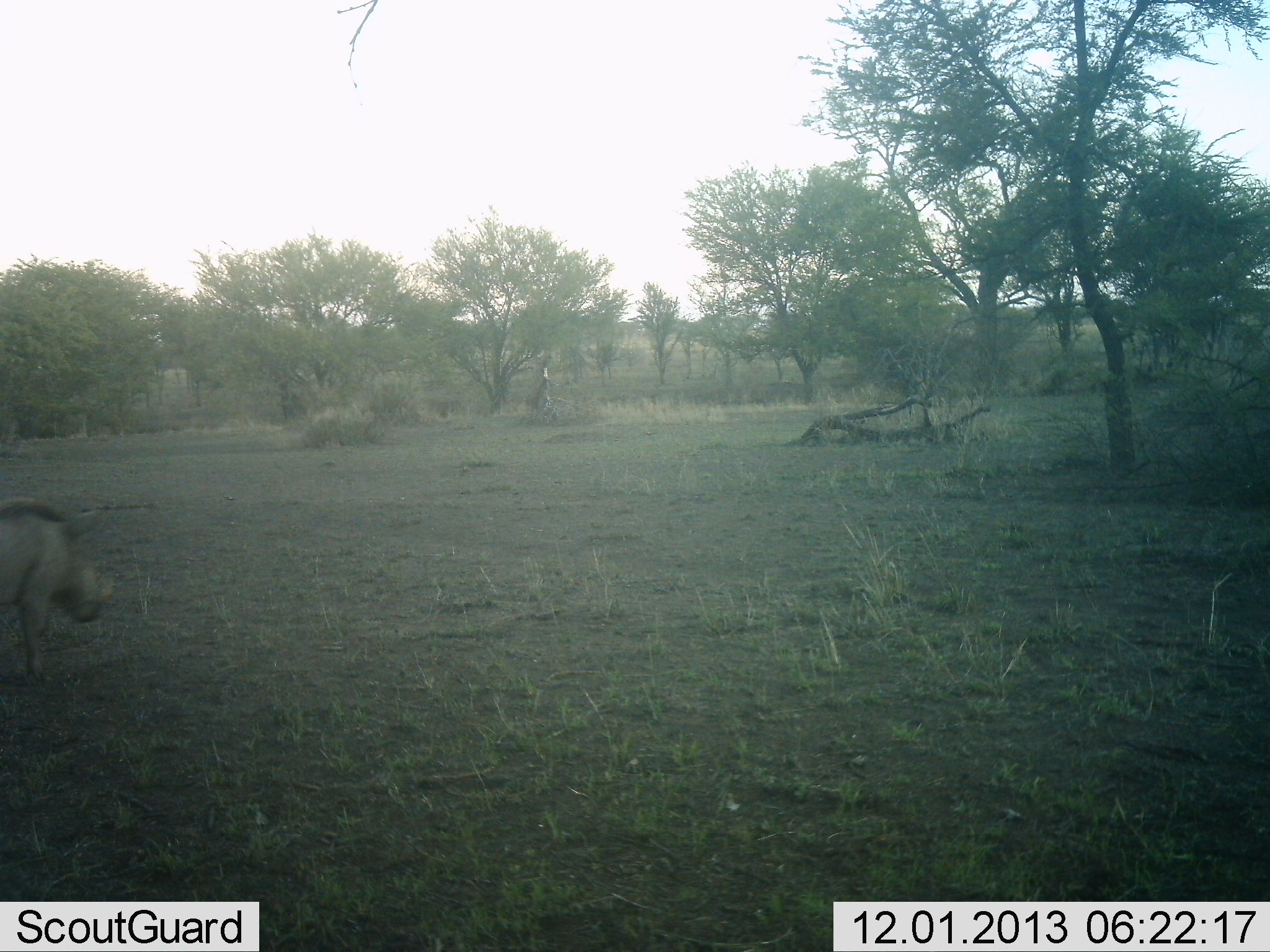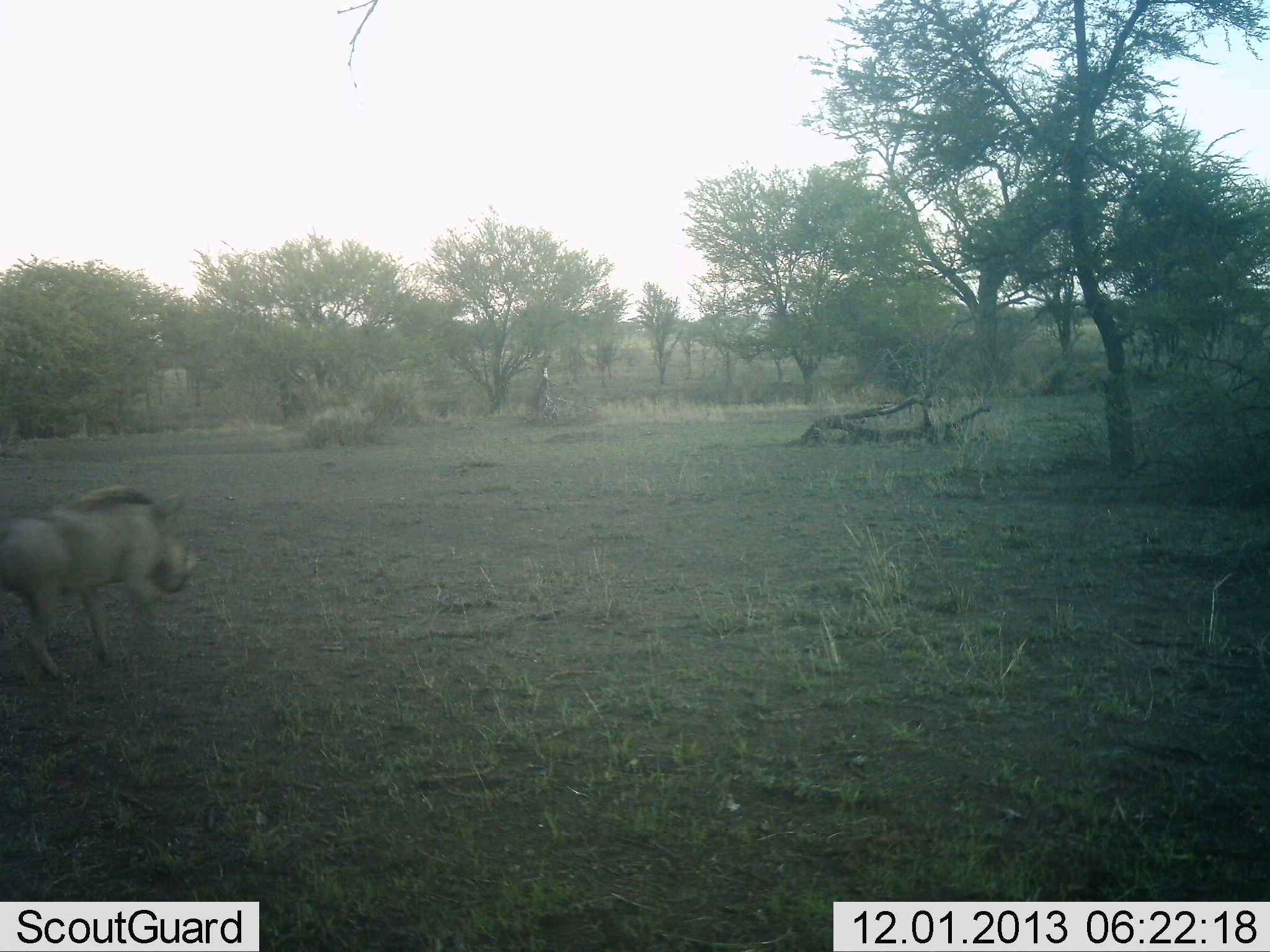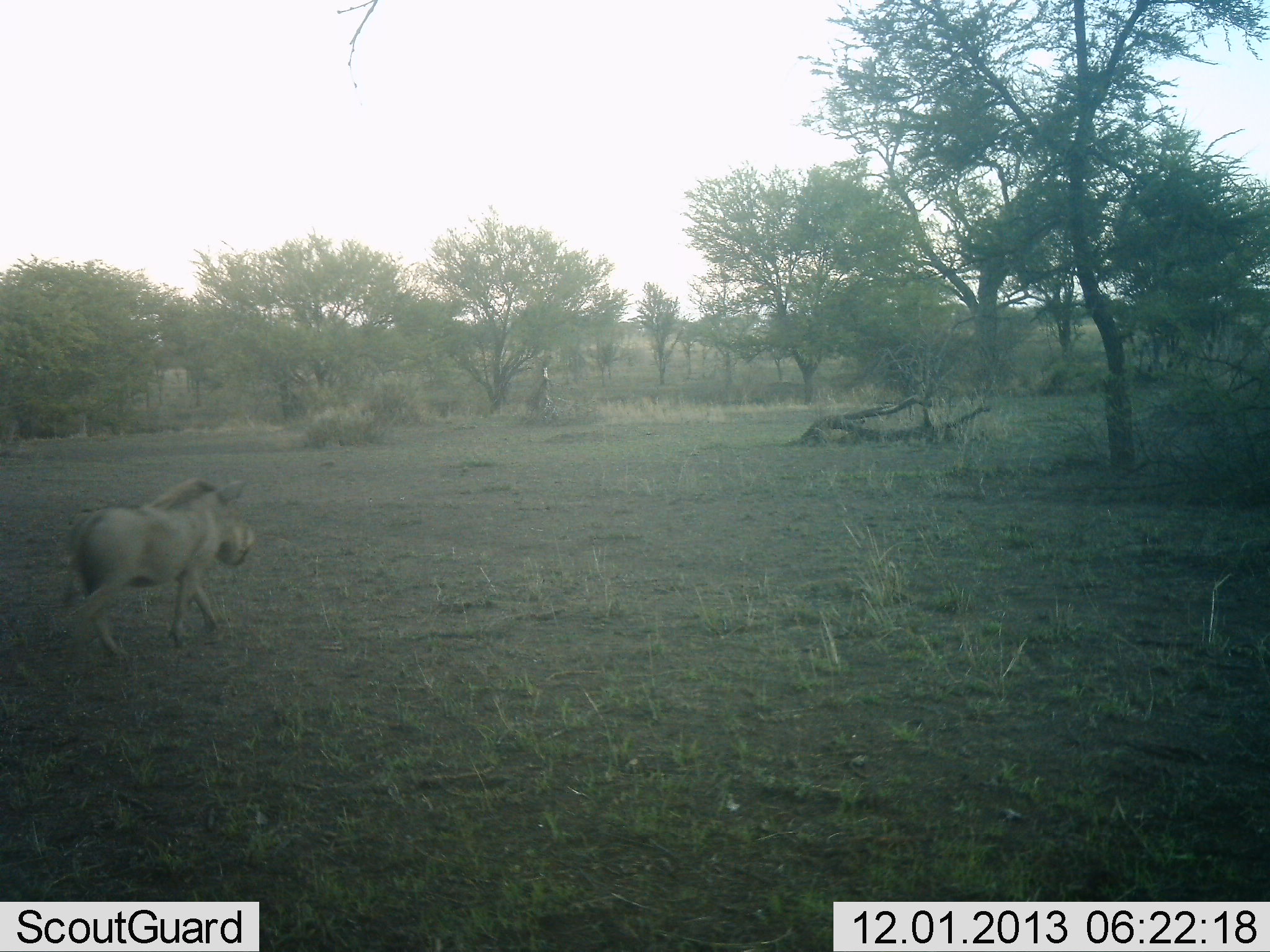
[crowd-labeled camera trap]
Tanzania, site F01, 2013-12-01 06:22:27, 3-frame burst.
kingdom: Animalia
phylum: Chordata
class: Mammalia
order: Artiodactyla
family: Suidae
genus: Phacochoerus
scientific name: Phacochoerus africanus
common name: warthog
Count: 1.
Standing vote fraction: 0%.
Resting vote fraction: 0%.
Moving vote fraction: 100%.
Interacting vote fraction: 0%.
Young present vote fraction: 0%.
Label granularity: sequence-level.